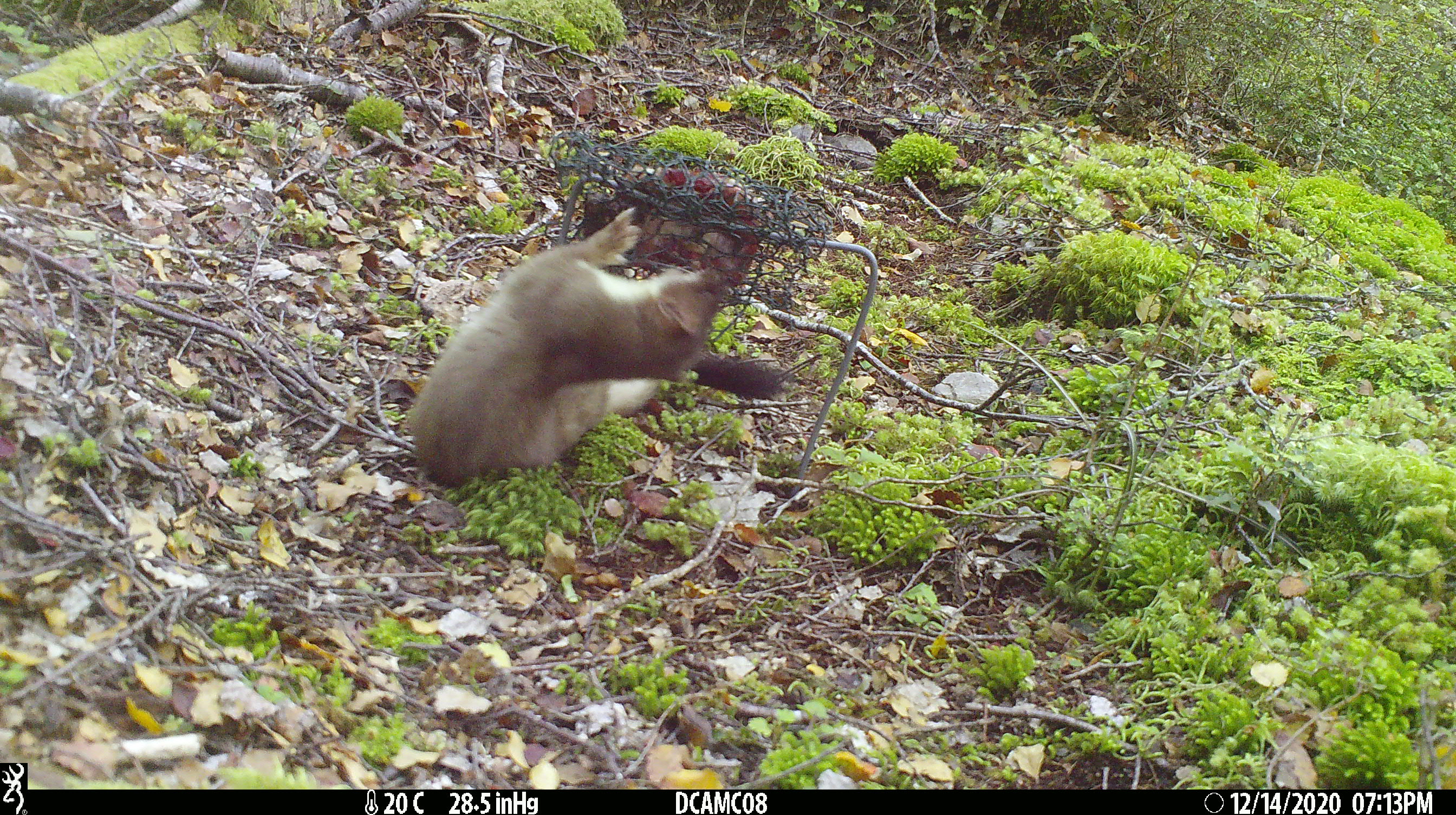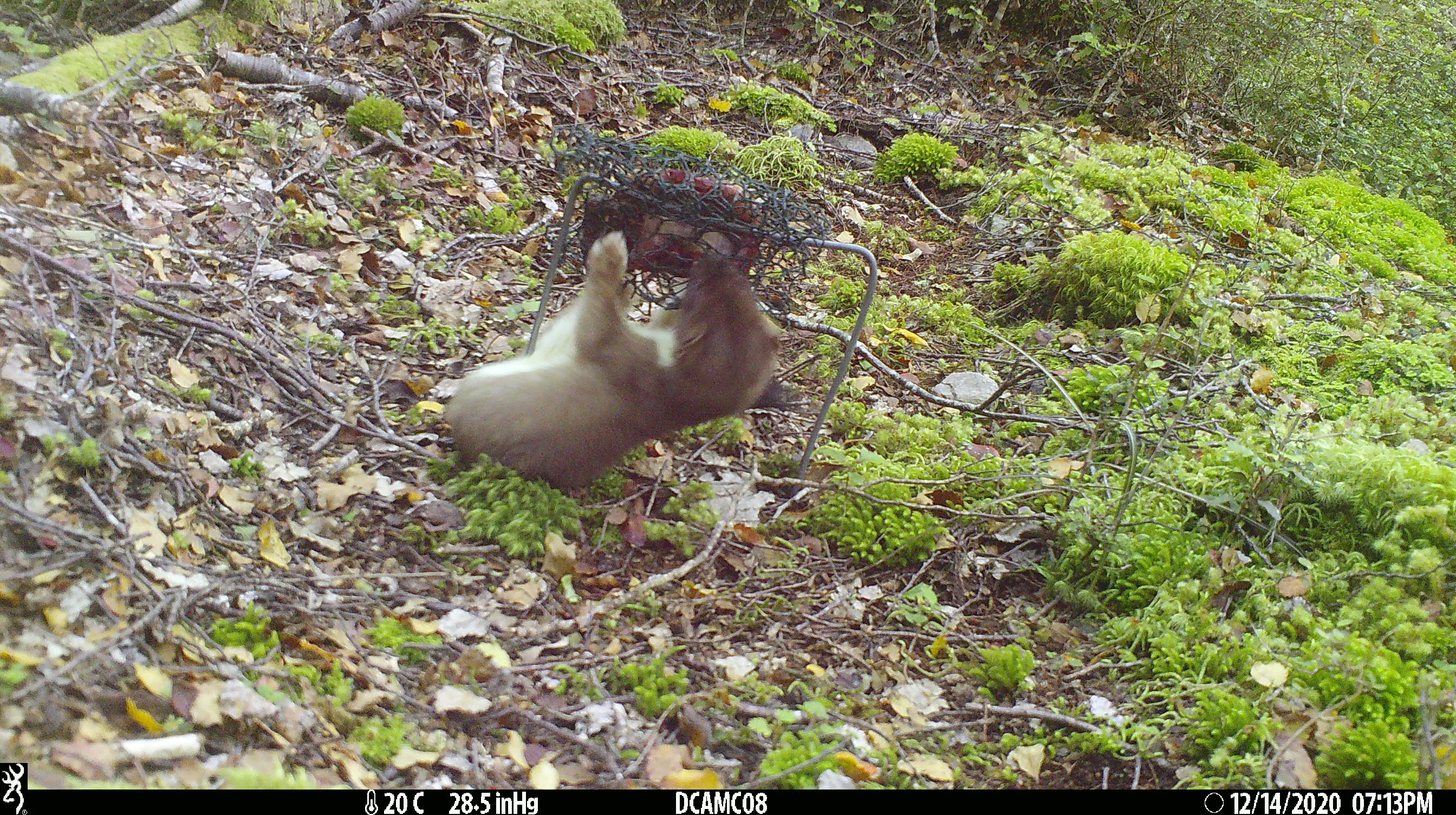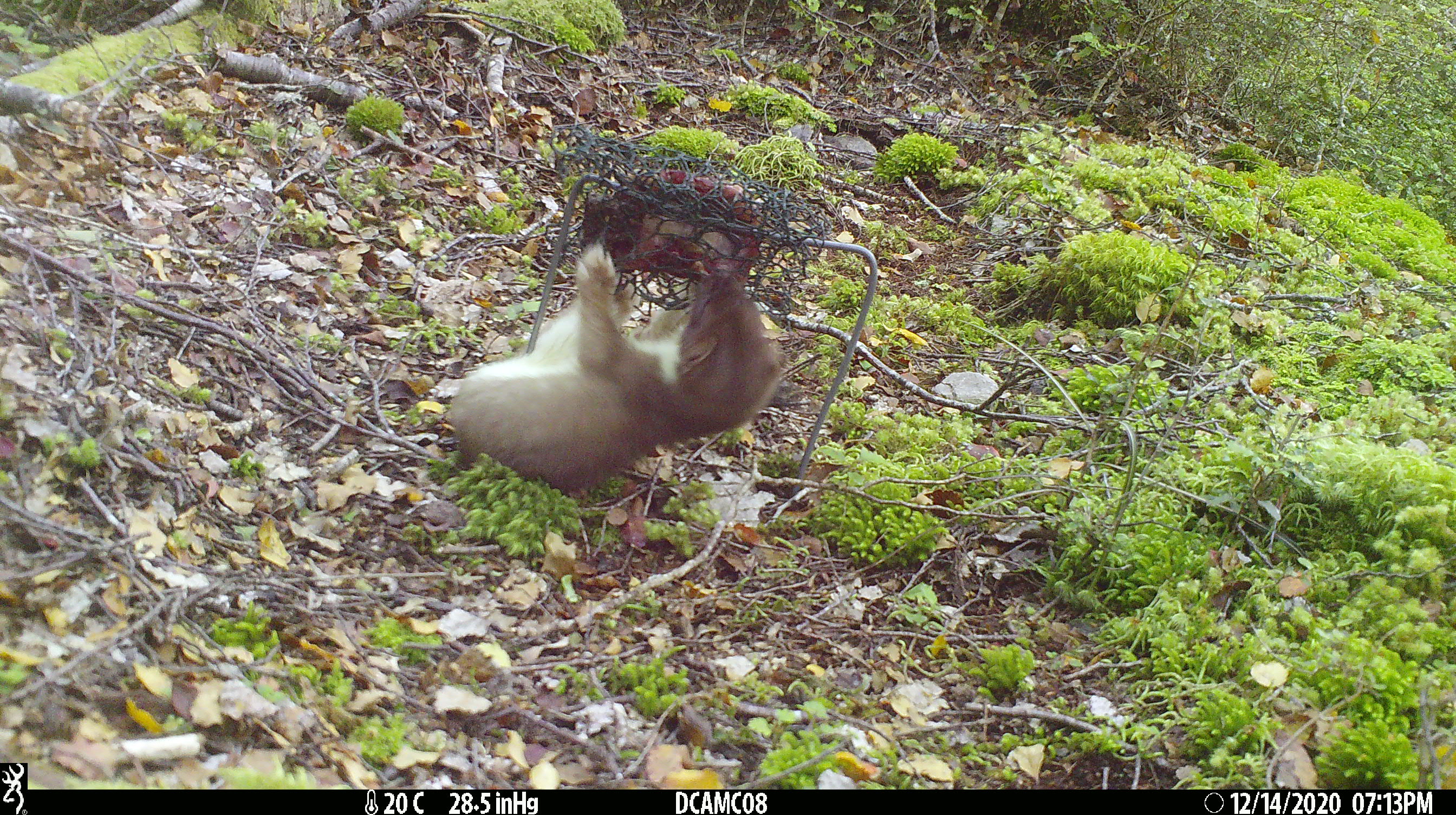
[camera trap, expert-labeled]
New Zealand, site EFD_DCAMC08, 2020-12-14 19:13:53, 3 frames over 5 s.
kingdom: Animalia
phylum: Chordata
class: Mammalia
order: Carnivora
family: Mustelidae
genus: Mustela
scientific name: Mustela erminea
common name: stoat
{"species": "stoat (Mustela erminea)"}